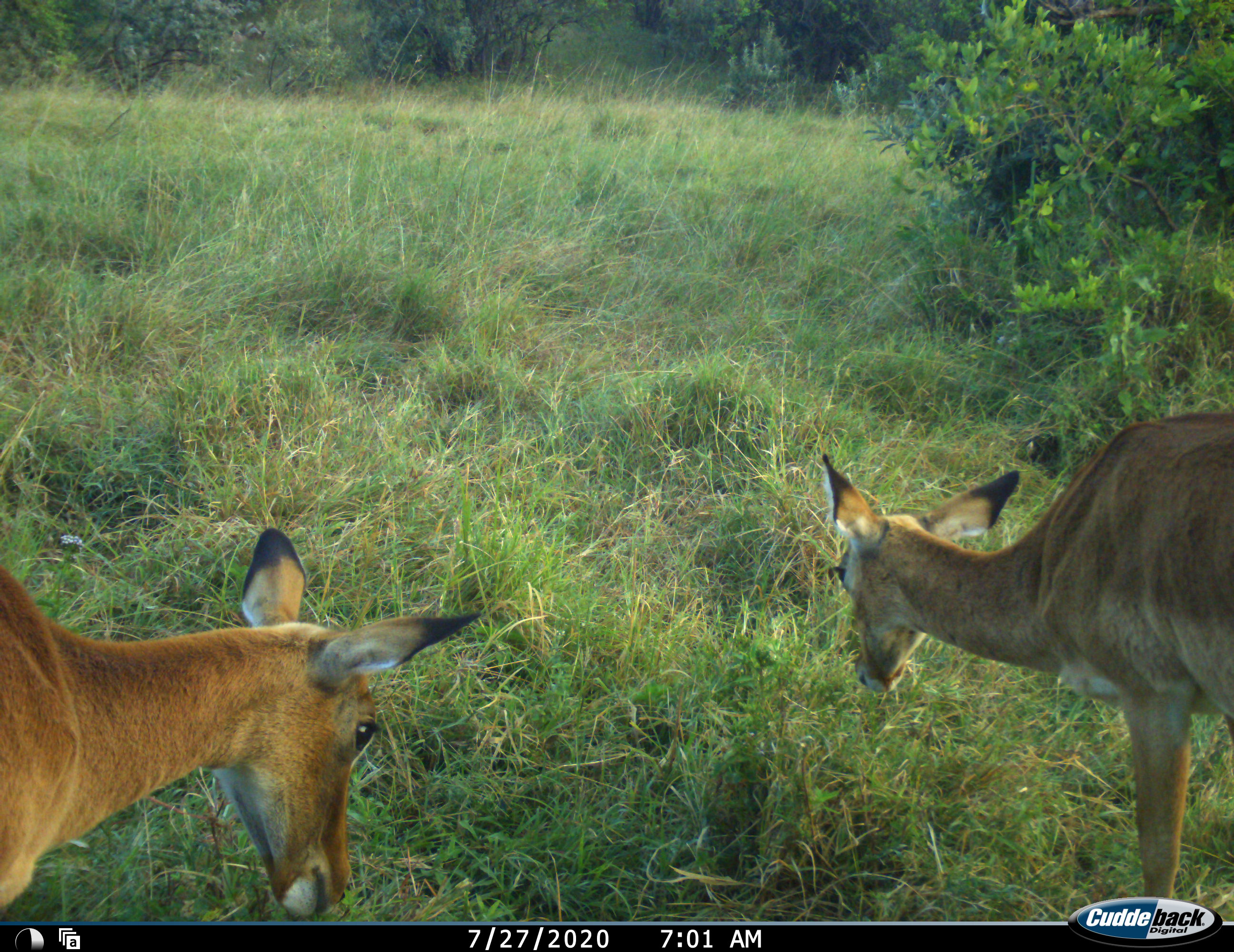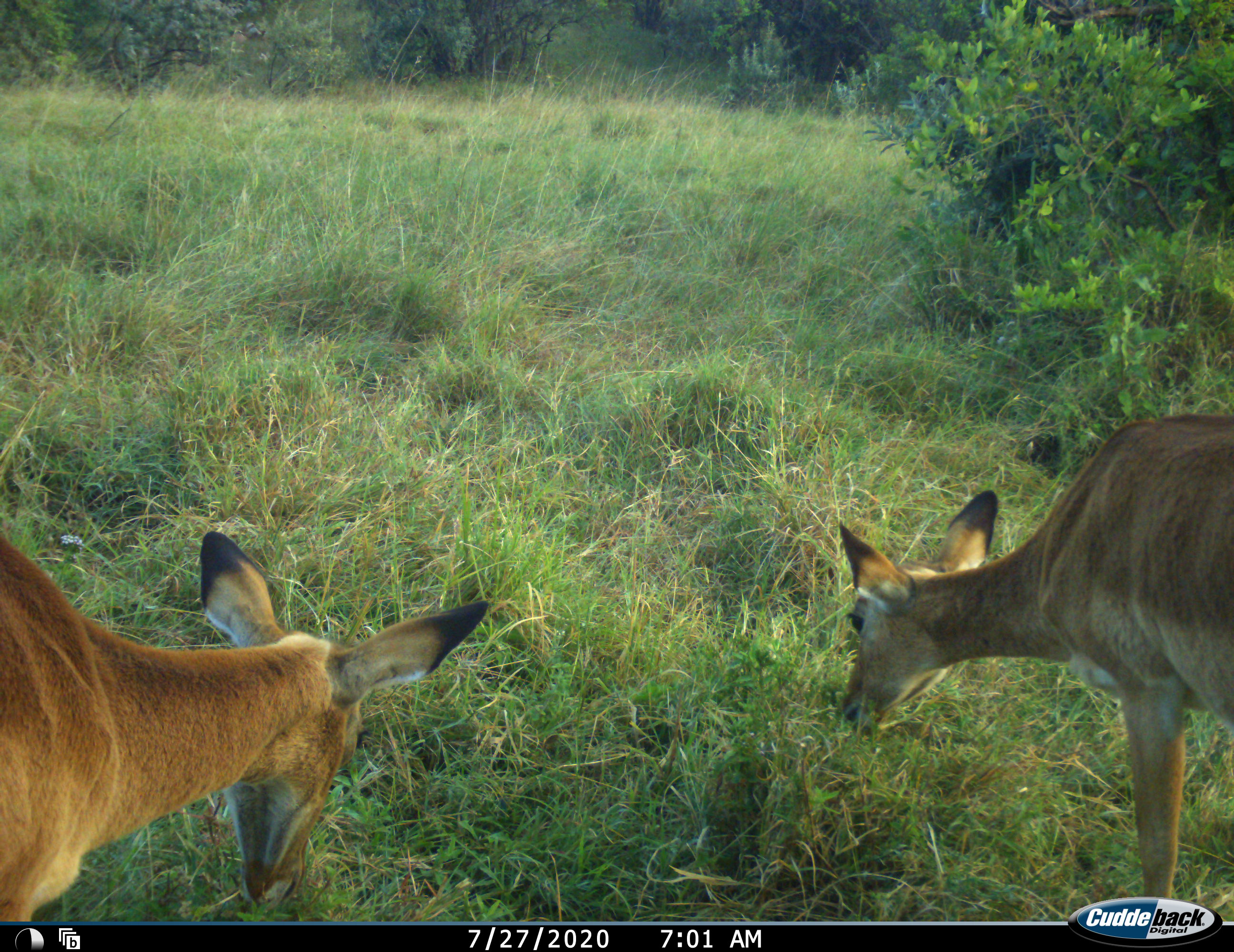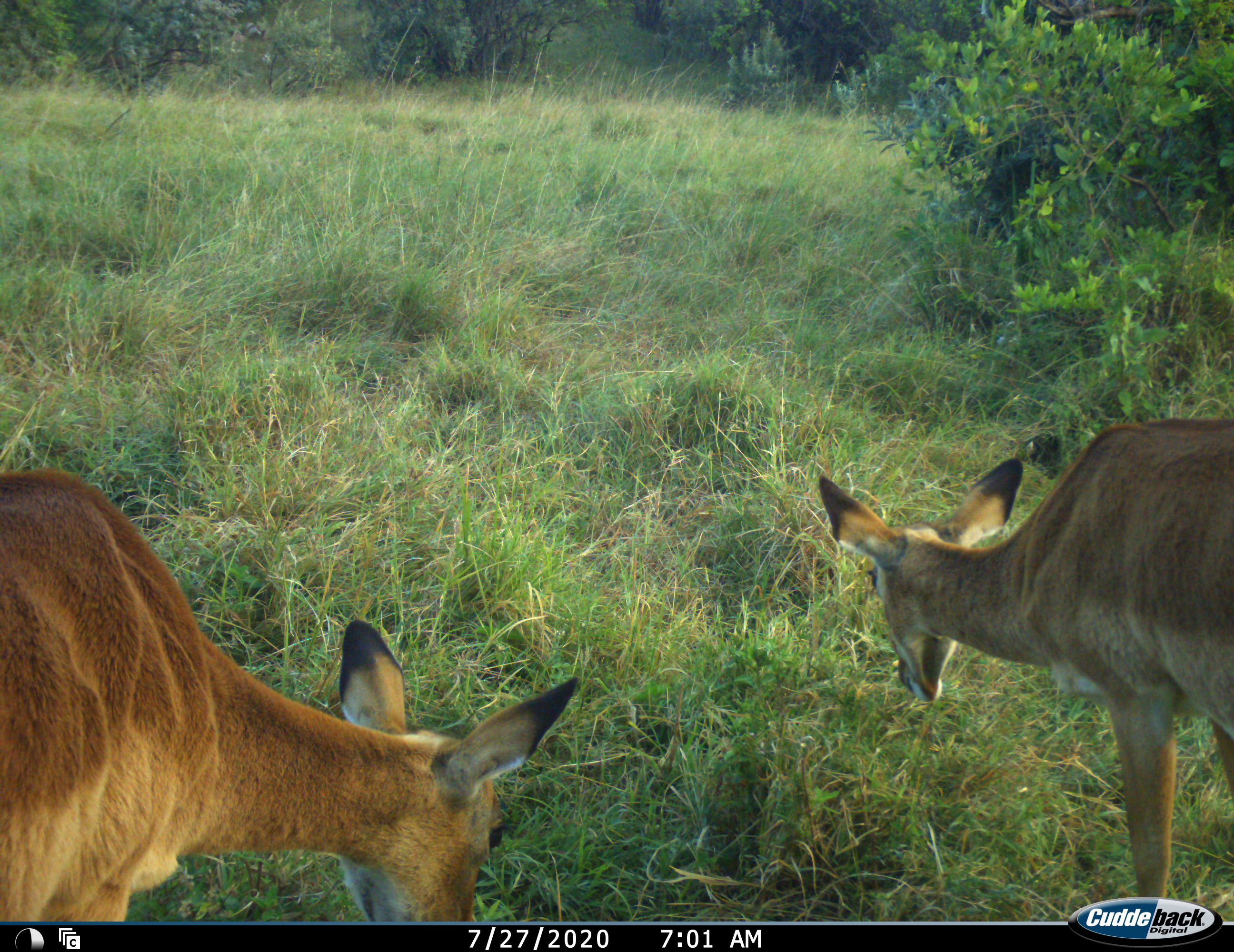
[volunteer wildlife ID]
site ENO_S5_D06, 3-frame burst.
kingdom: Animalia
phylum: Chordata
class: Mammalia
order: Artiodactyla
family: Bovidae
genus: Aepyceros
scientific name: Aepyceros melampus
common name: impala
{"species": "impala (Aepyceros melampus)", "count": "2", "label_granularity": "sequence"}